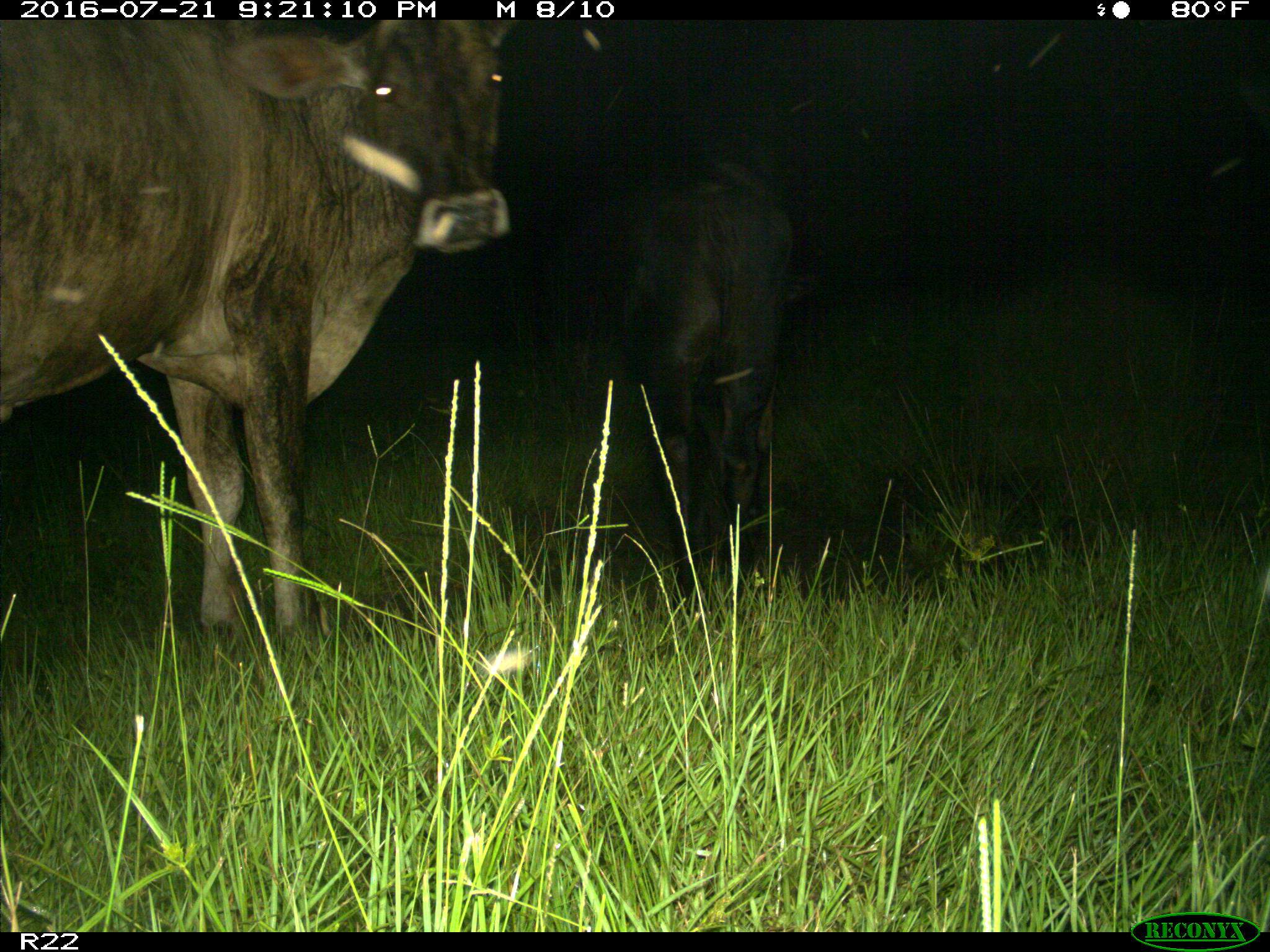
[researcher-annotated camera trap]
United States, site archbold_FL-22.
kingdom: Animalia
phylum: Chordata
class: Mammalia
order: Artiodactyla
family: Bovidae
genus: Bos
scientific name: Bos taurus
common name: domestic cow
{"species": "Bos taurus (domestic cow)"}